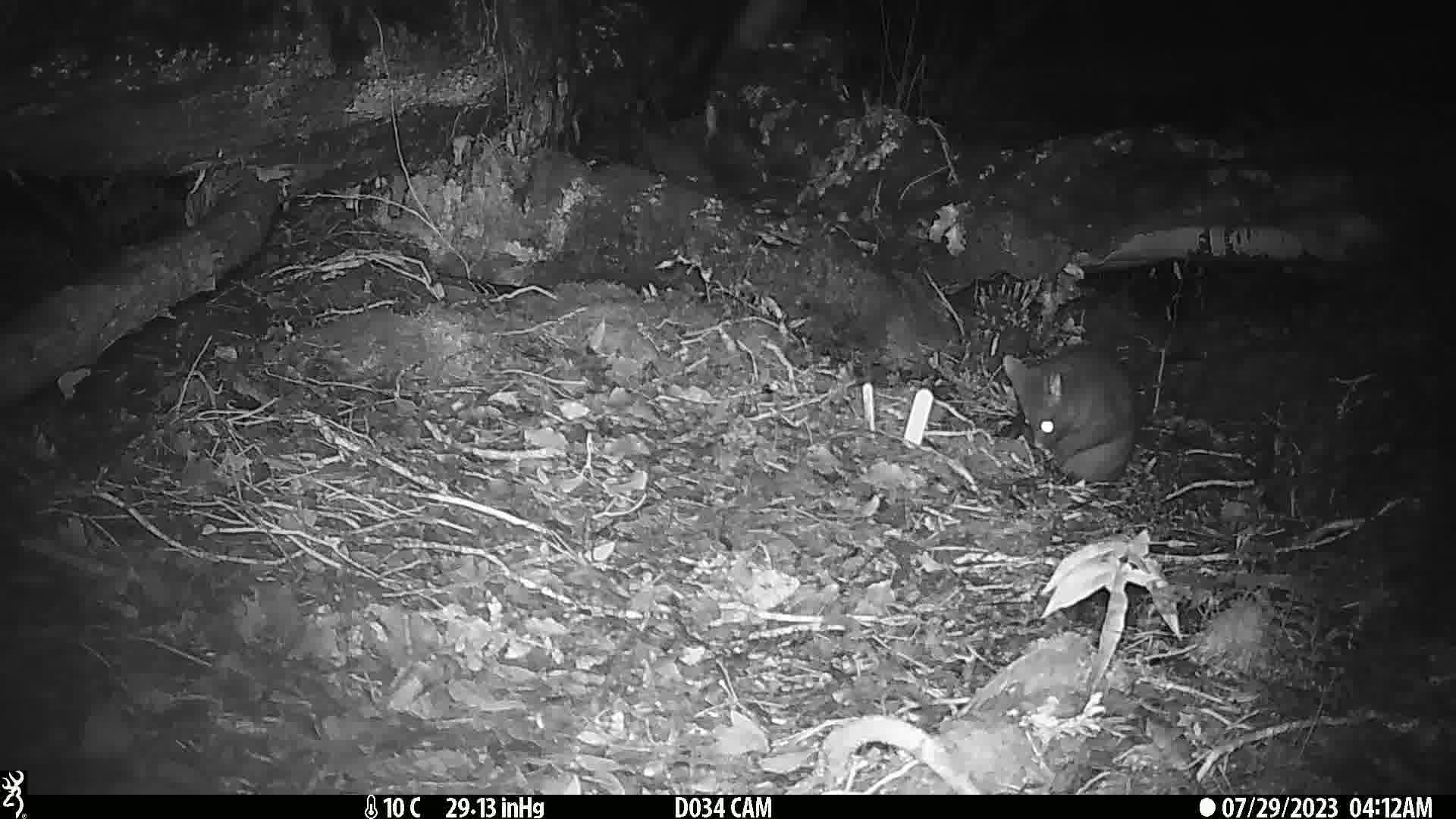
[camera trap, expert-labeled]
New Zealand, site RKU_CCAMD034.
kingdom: Animalia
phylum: Chordata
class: Mammalia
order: Diprotodontia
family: Phalangeridae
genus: Trichosurus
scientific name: Trichosurus vulpecula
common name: common brushtail possum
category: possum